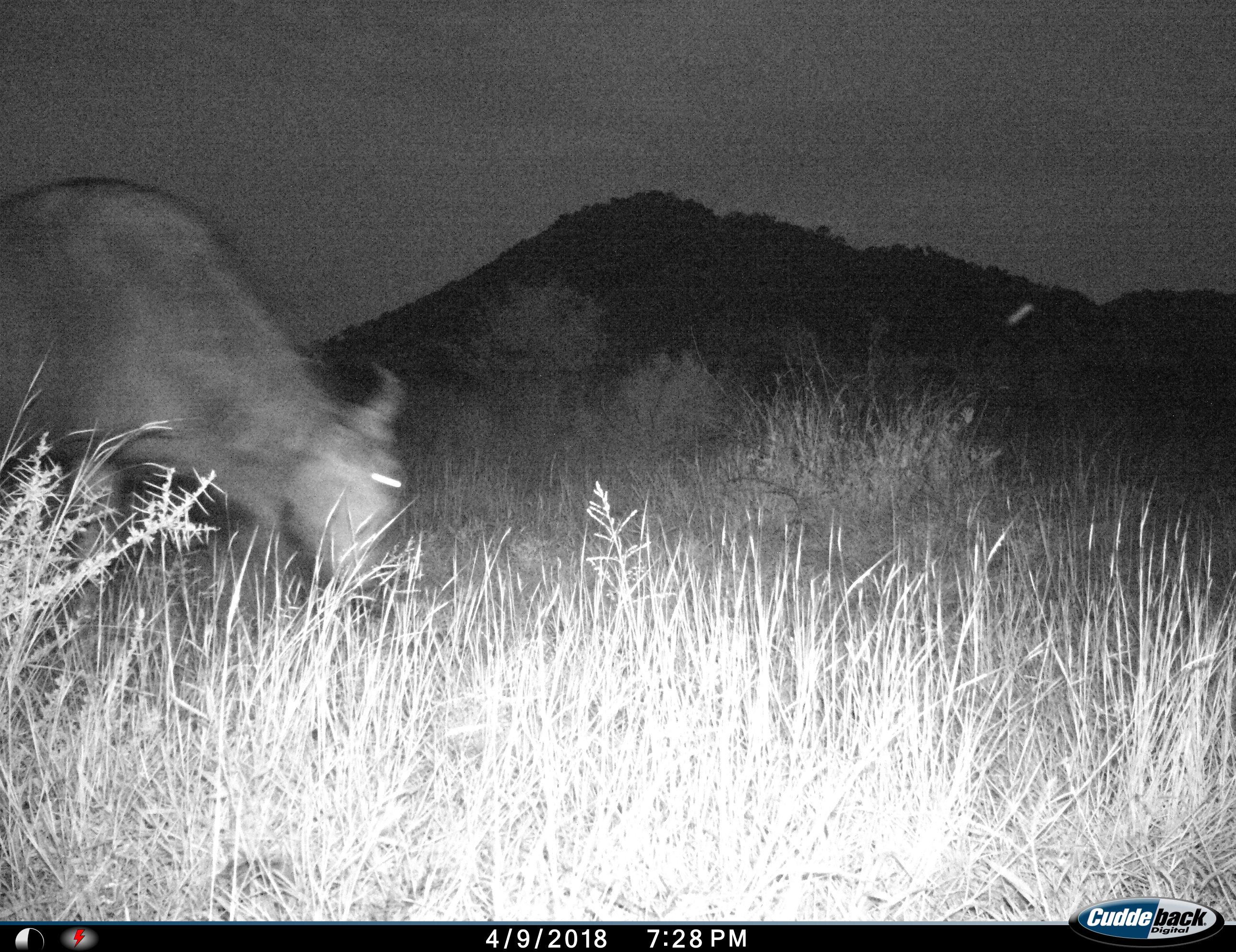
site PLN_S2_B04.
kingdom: Animalia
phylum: Chordata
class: Mammalia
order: Artiodactyla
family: Bovidae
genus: Connochaetes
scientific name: Connochaetes taurinus taurinus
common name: blue wildebeest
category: wildebeestblue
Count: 1.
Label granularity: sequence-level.